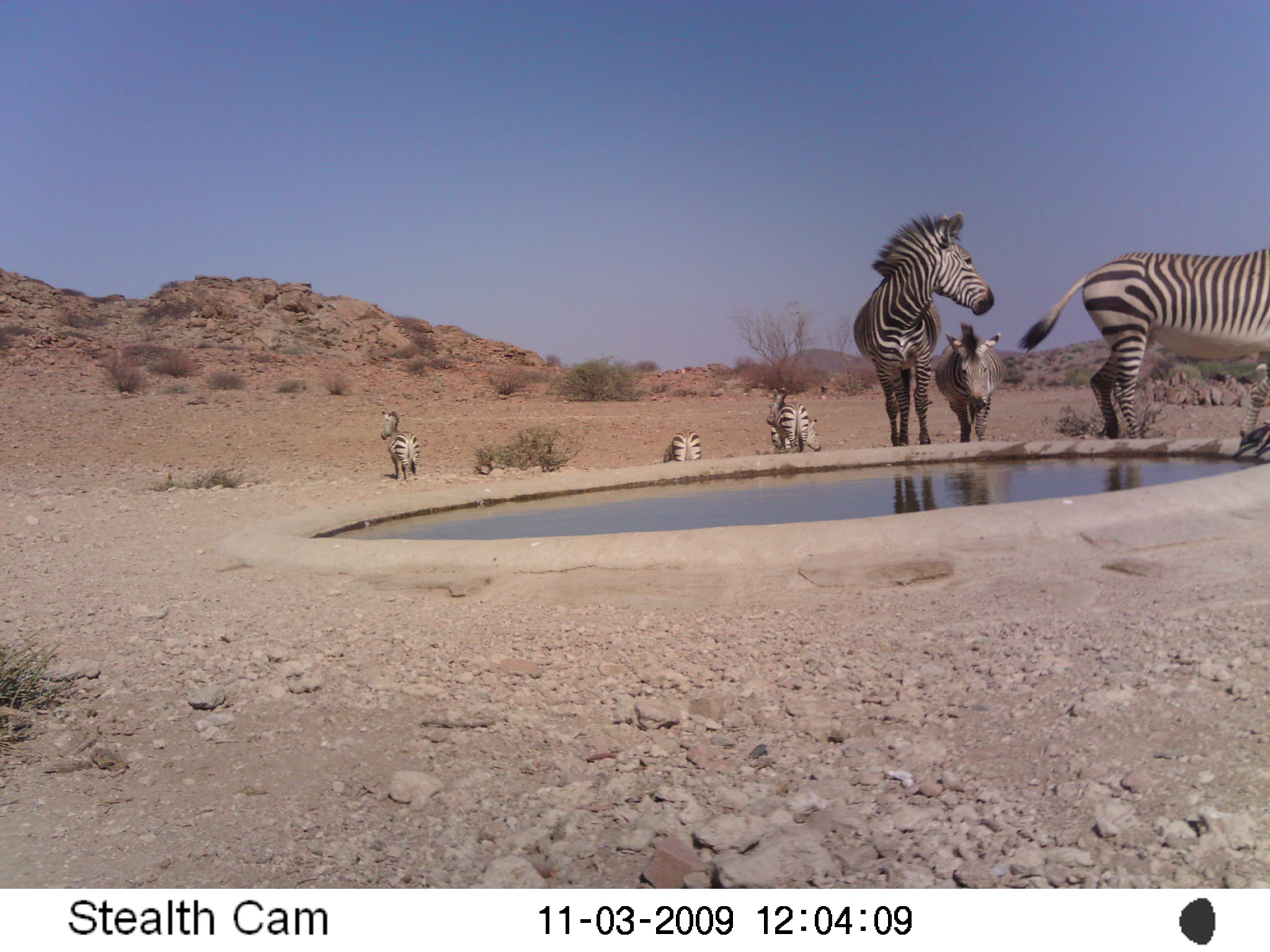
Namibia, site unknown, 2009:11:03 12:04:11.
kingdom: Animalia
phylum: Chordata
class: Mammalia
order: Perissodactyla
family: Equidae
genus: Equus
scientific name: Equus zebra hartmannae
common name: hartmann's mountain zebra